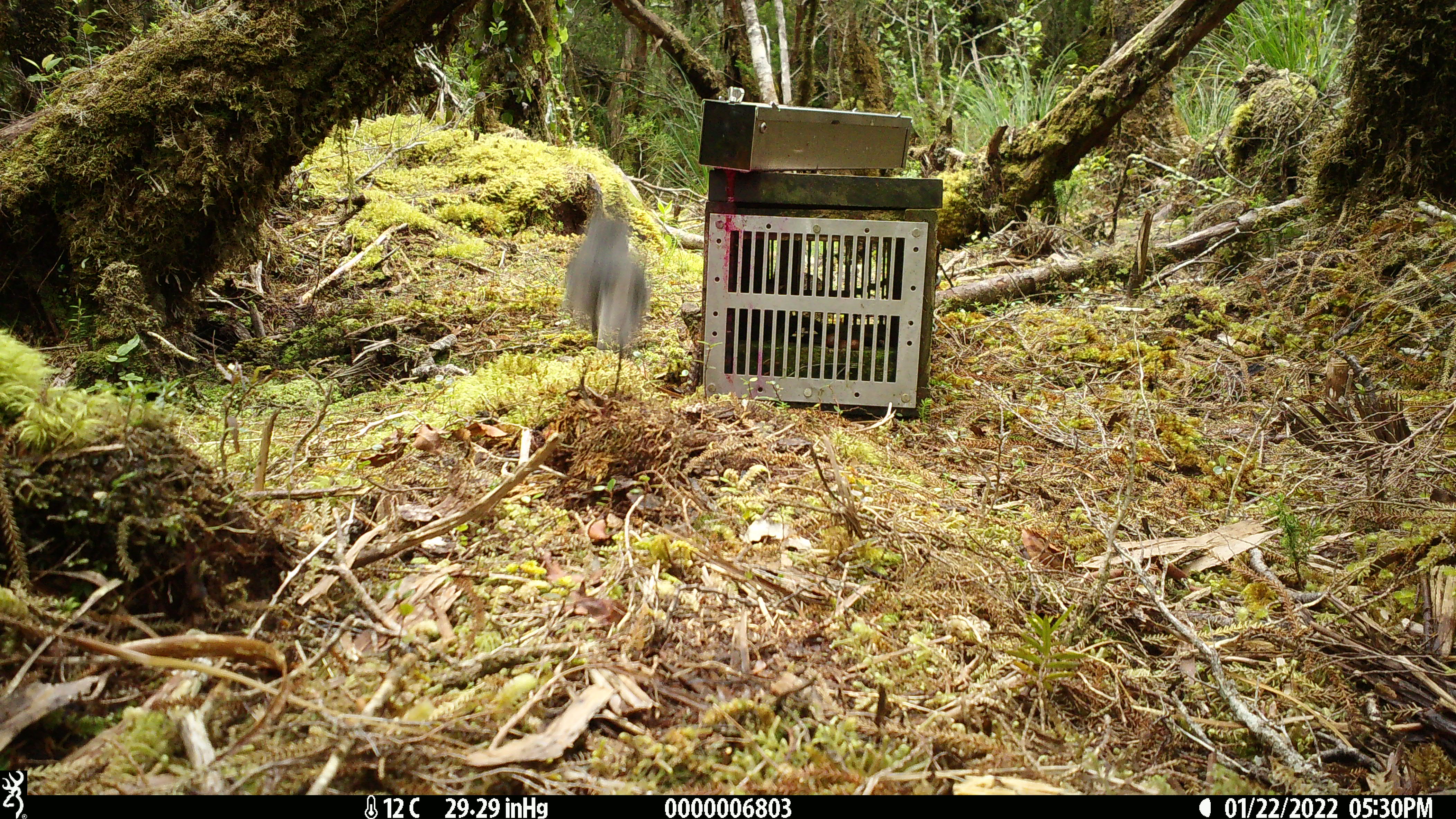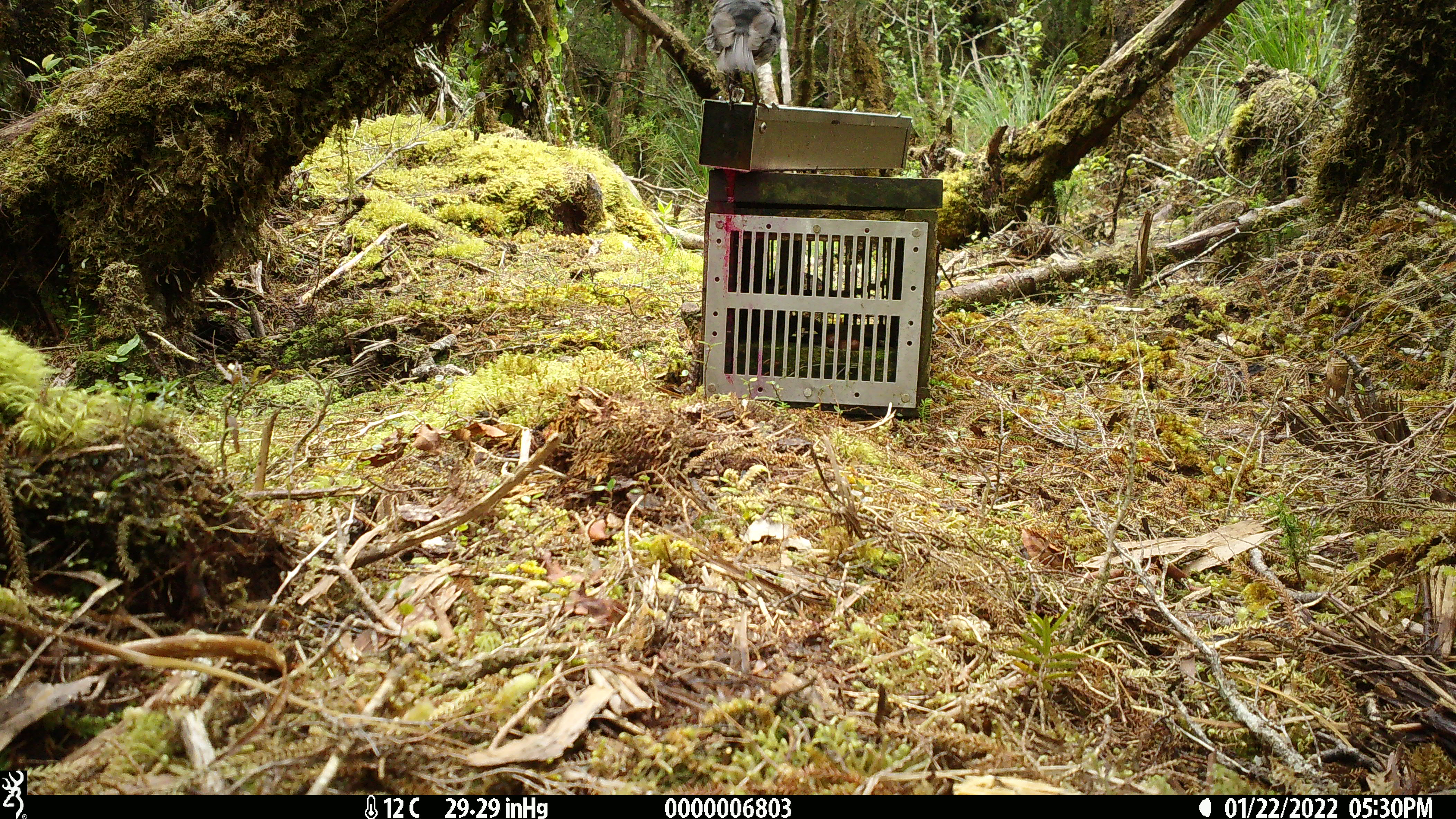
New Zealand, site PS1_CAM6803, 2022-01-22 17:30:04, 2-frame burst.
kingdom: Animalia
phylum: Chordata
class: Aves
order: Passeriformes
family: Petroicidae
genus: Petroica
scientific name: Petroica australis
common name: new zealand robin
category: robin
Robin (new zealand robin) (Petroica australis).